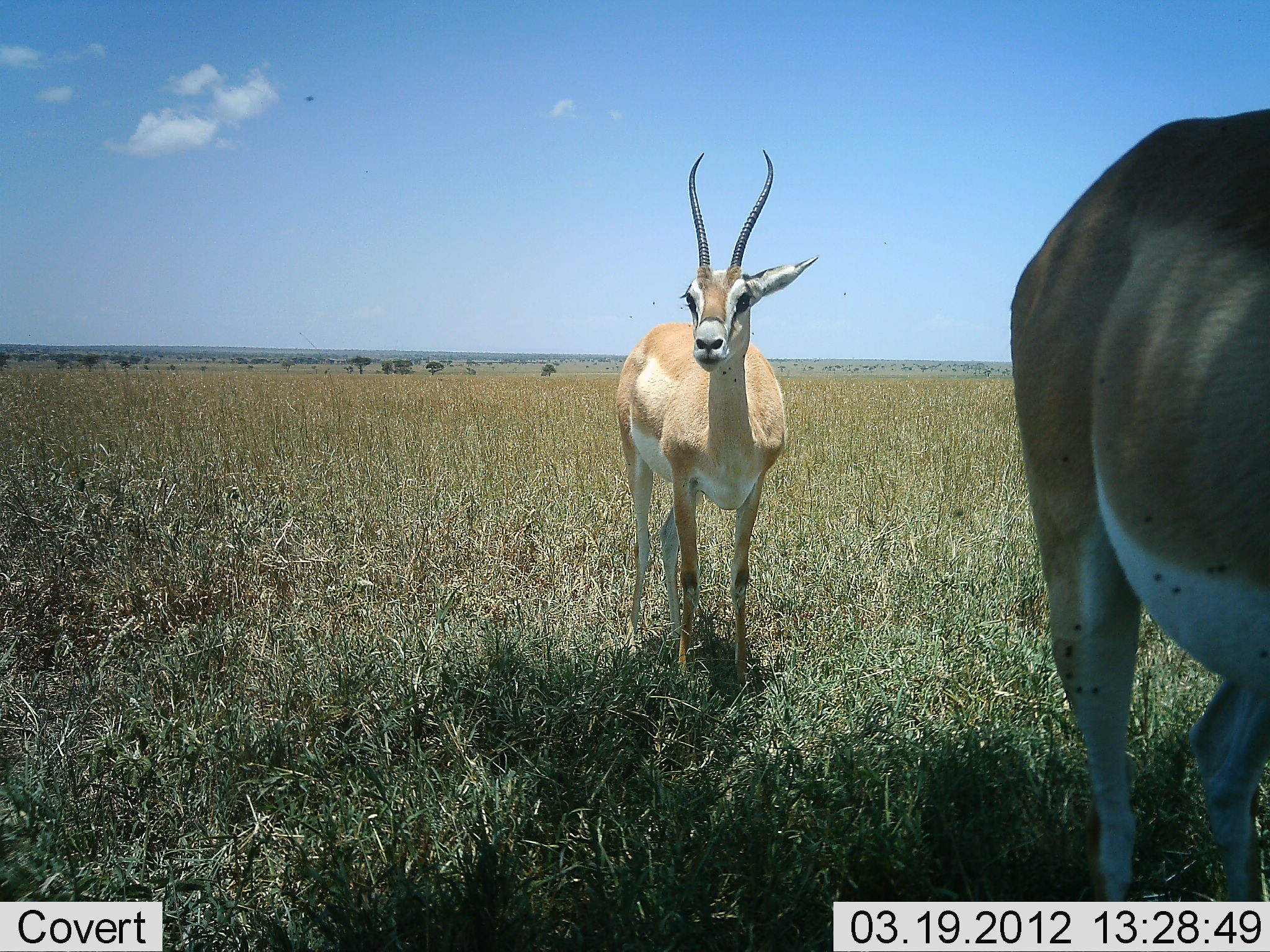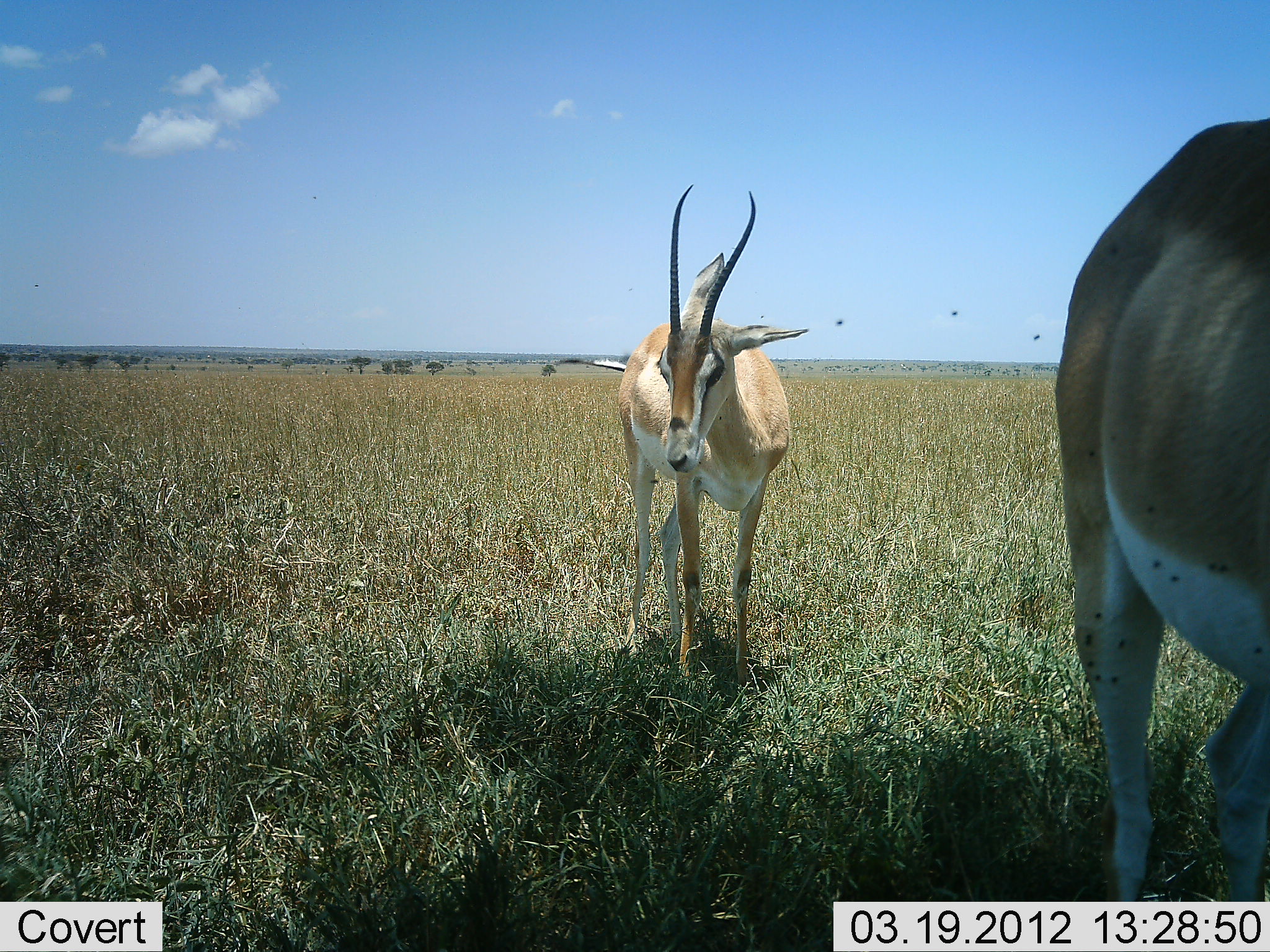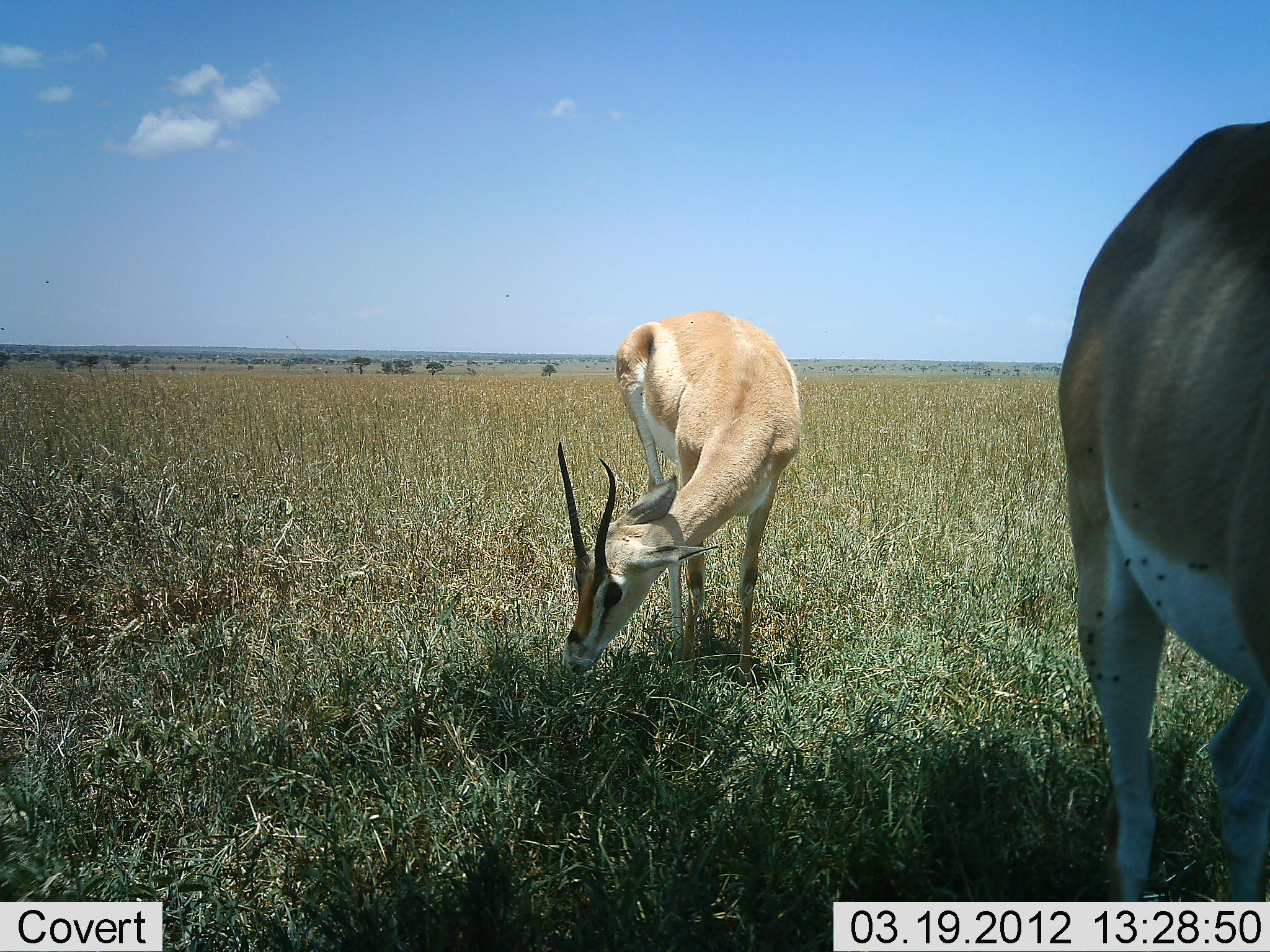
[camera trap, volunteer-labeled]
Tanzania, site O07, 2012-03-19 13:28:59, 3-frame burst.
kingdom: Animalia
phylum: Chordata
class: Mammalia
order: Artiodactyla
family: Bovidae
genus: Nanger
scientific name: Nanger granti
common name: grant's gazelle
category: gazellegrants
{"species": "gazellegrants (grant's gazelle) (Nanger granti)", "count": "2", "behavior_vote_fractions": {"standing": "76%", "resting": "0%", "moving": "0%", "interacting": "0%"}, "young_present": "0%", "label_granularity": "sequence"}